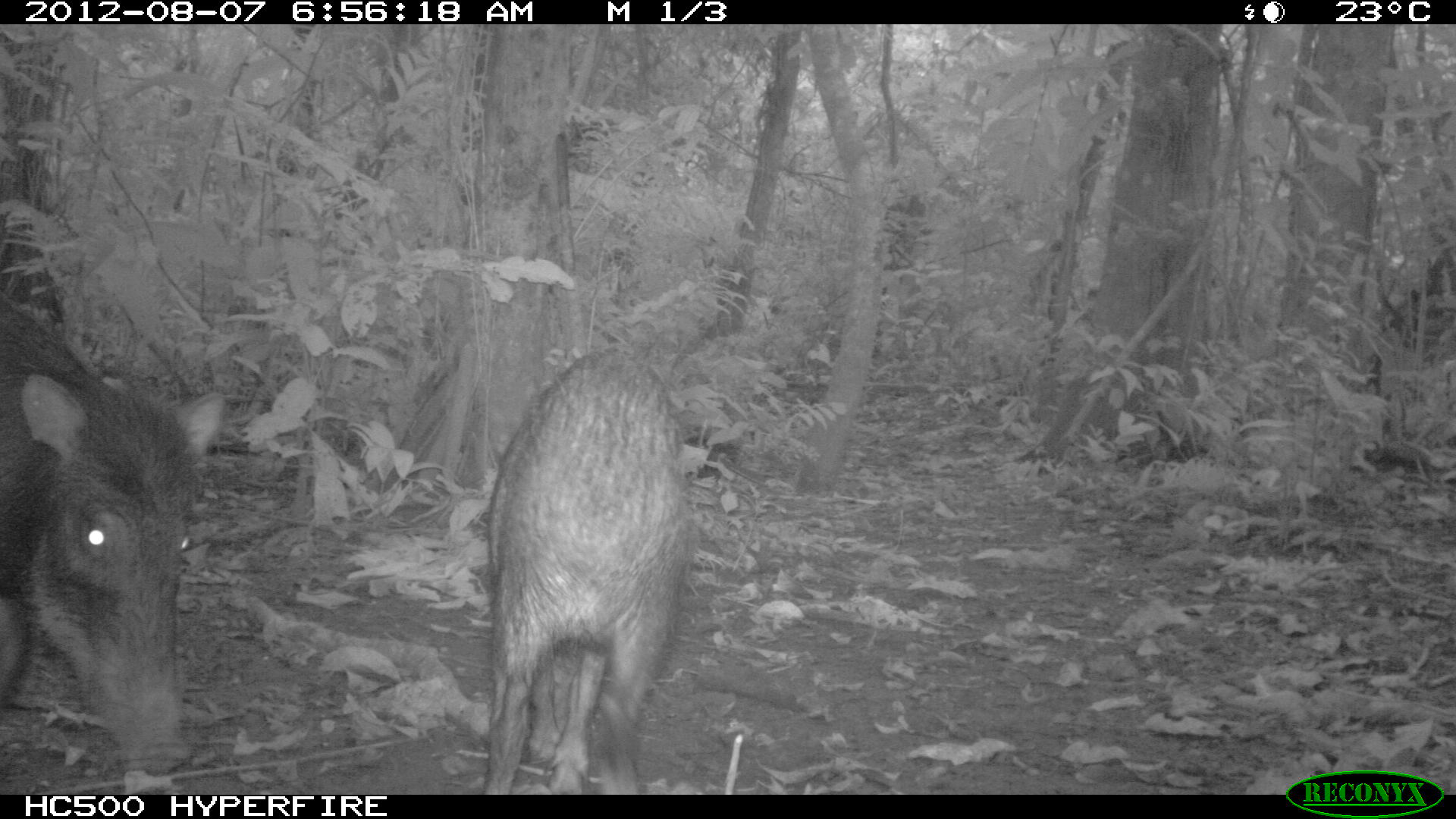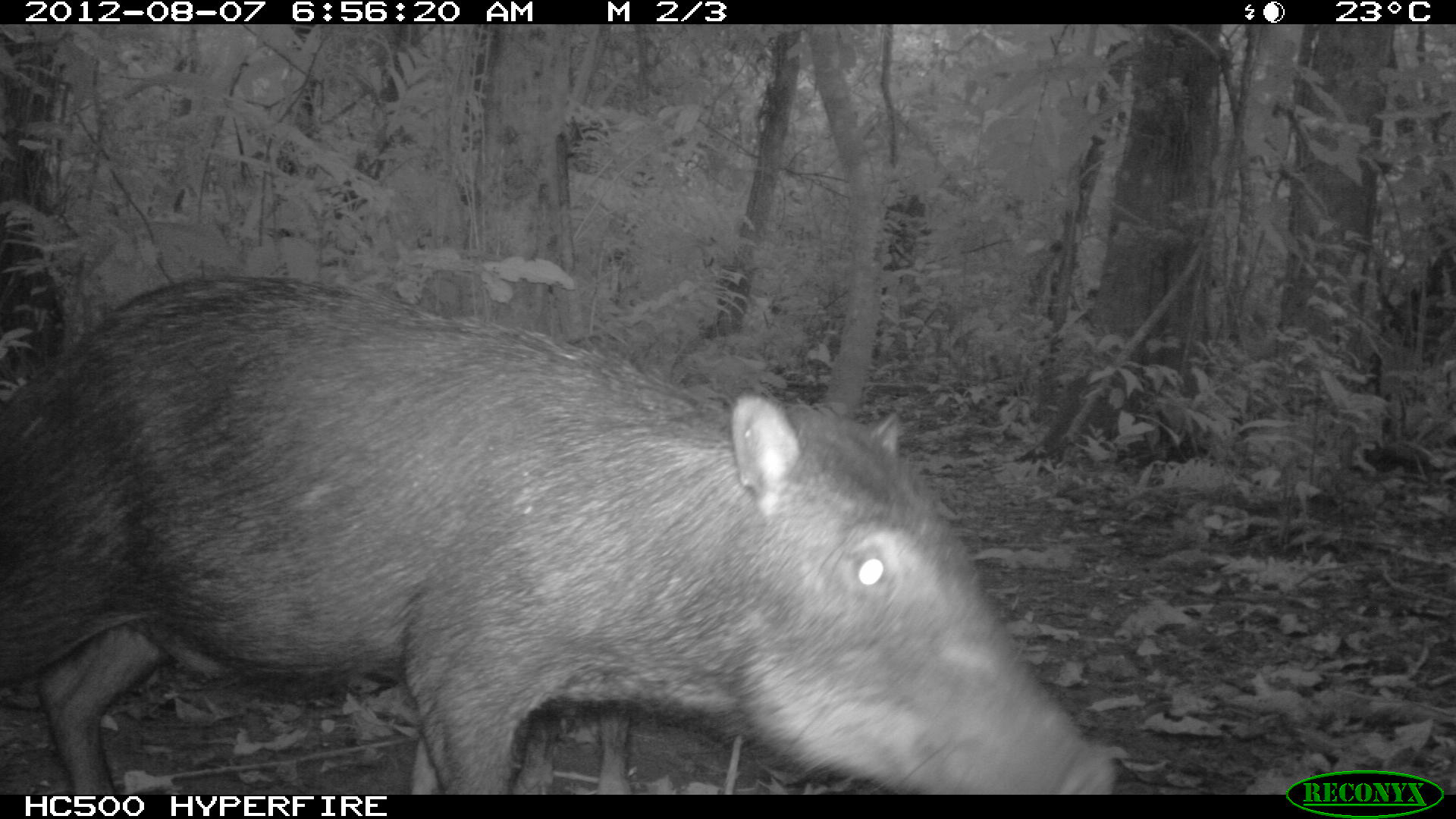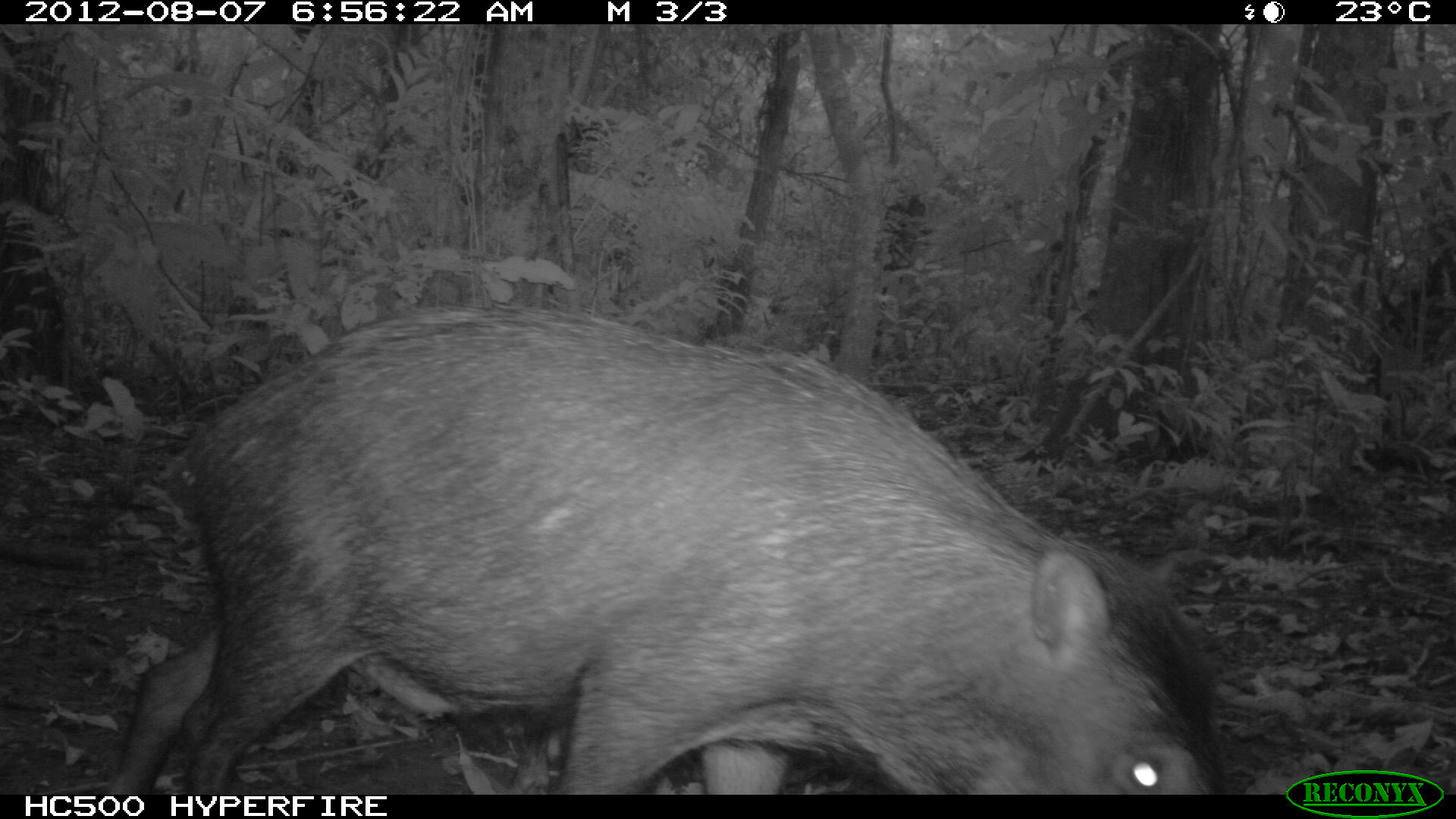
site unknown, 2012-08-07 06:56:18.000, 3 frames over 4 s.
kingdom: Animalia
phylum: Chordata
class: Mammalia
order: Artiodactyla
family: Tayassuidae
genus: Tayassu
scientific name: Tayassu pecari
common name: white-lipped peccary